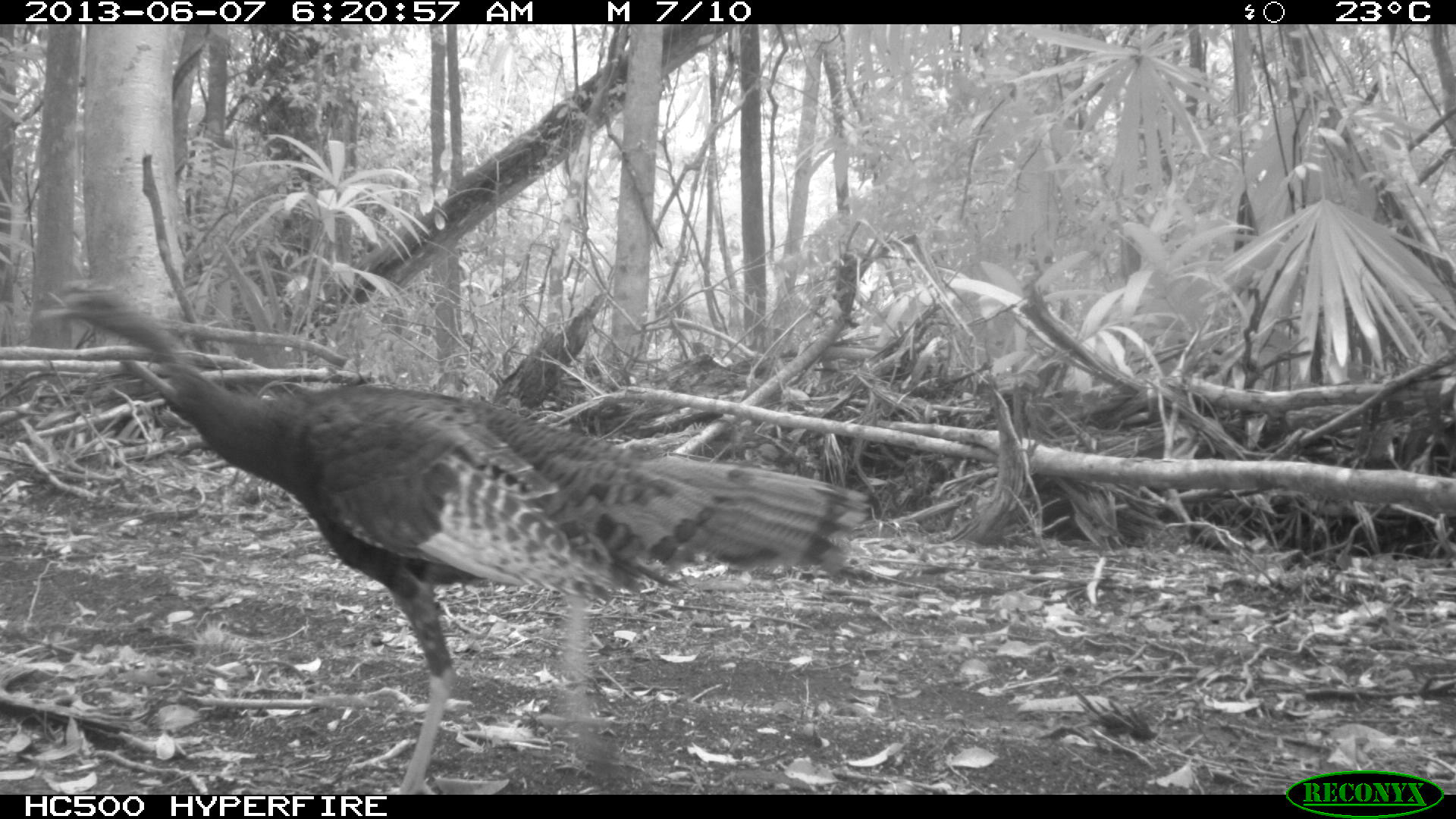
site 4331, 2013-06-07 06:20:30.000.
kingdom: Animalia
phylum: Chordata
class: Aves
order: Galliformes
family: Phasianidae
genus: Meleagris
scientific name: Meleagris ocellata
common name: ocellated turkey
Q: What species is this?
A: Meleagris ocellata (ocellated turkey).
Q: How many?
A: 1.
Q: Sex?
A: Male.